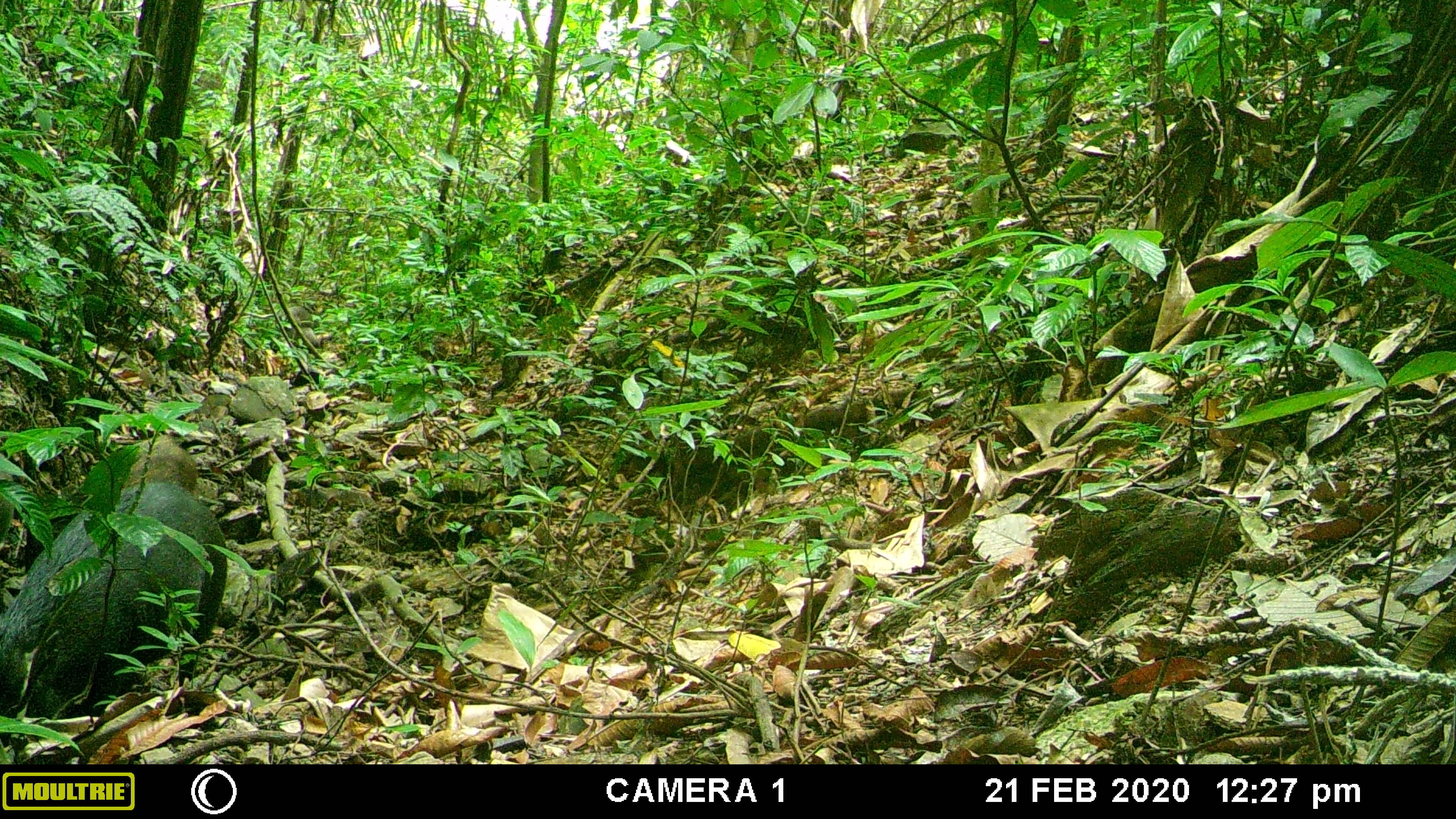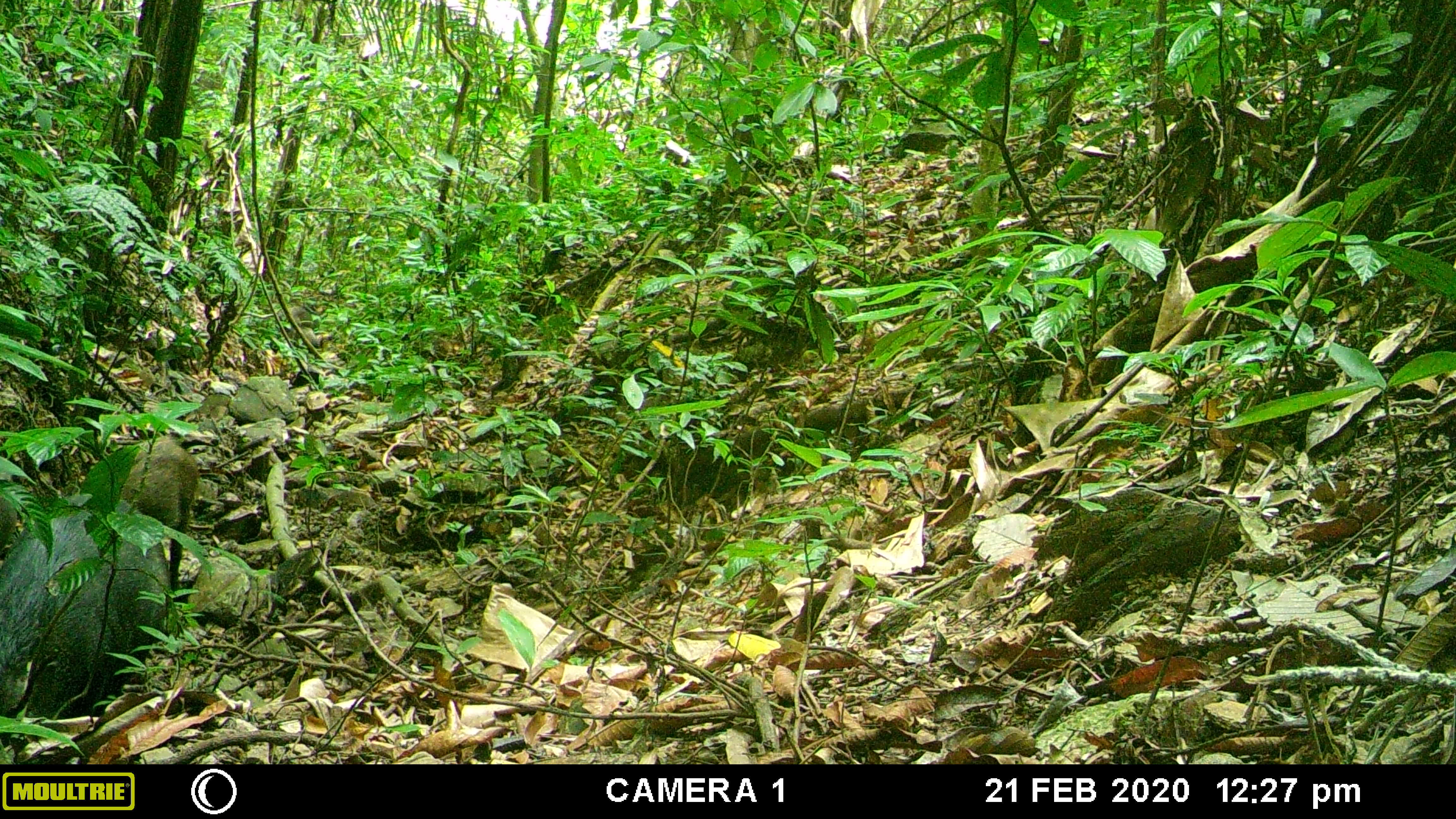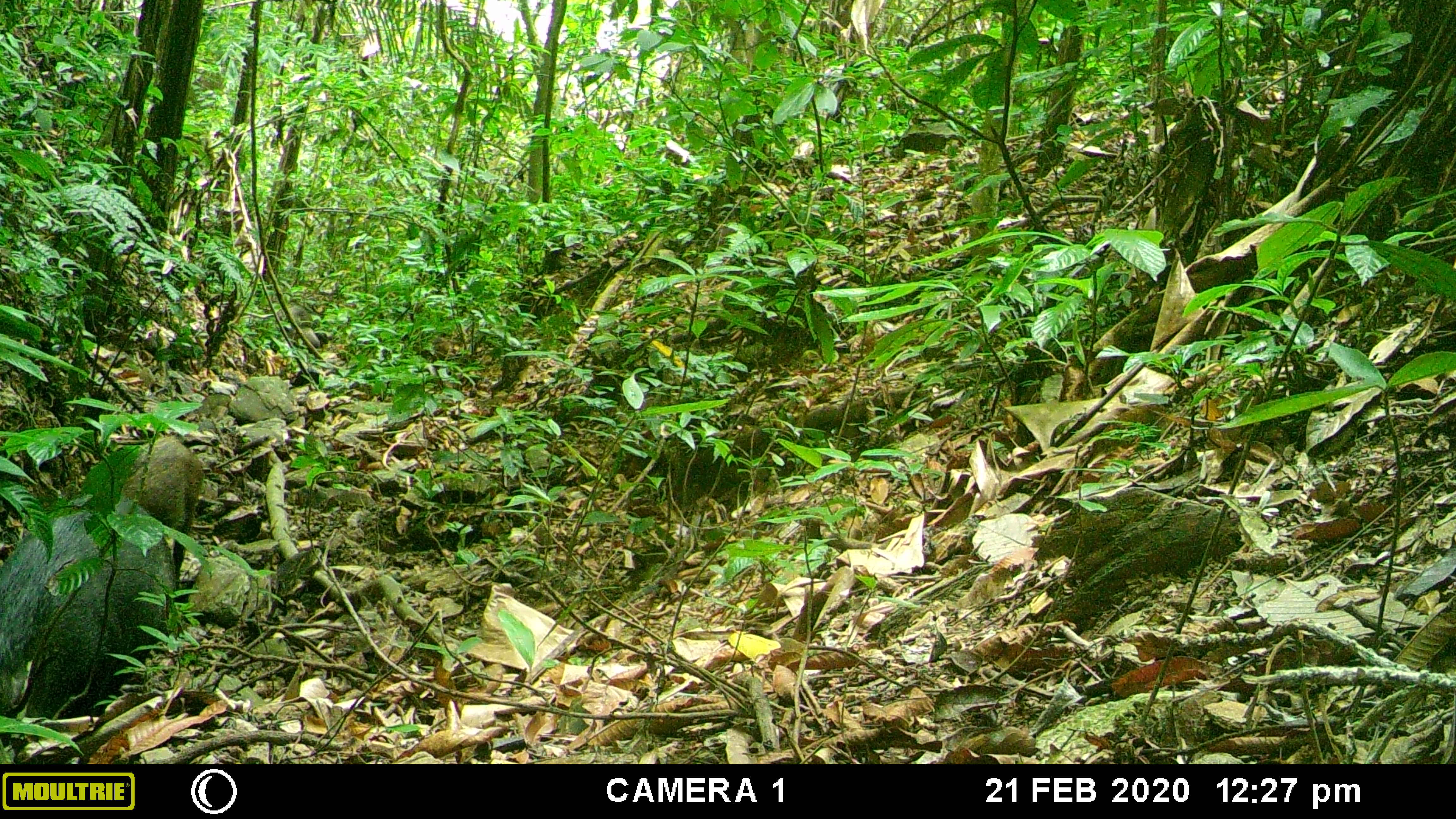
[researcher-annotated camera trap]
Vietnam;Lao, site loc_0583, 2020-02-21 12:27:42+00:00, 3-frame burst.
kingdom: Animalia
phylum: Chordata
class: Mammalia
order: Artiodactyla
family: Suidae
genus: Sus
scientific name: Sus scrofa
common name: eurasian wild pig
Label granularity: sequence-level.